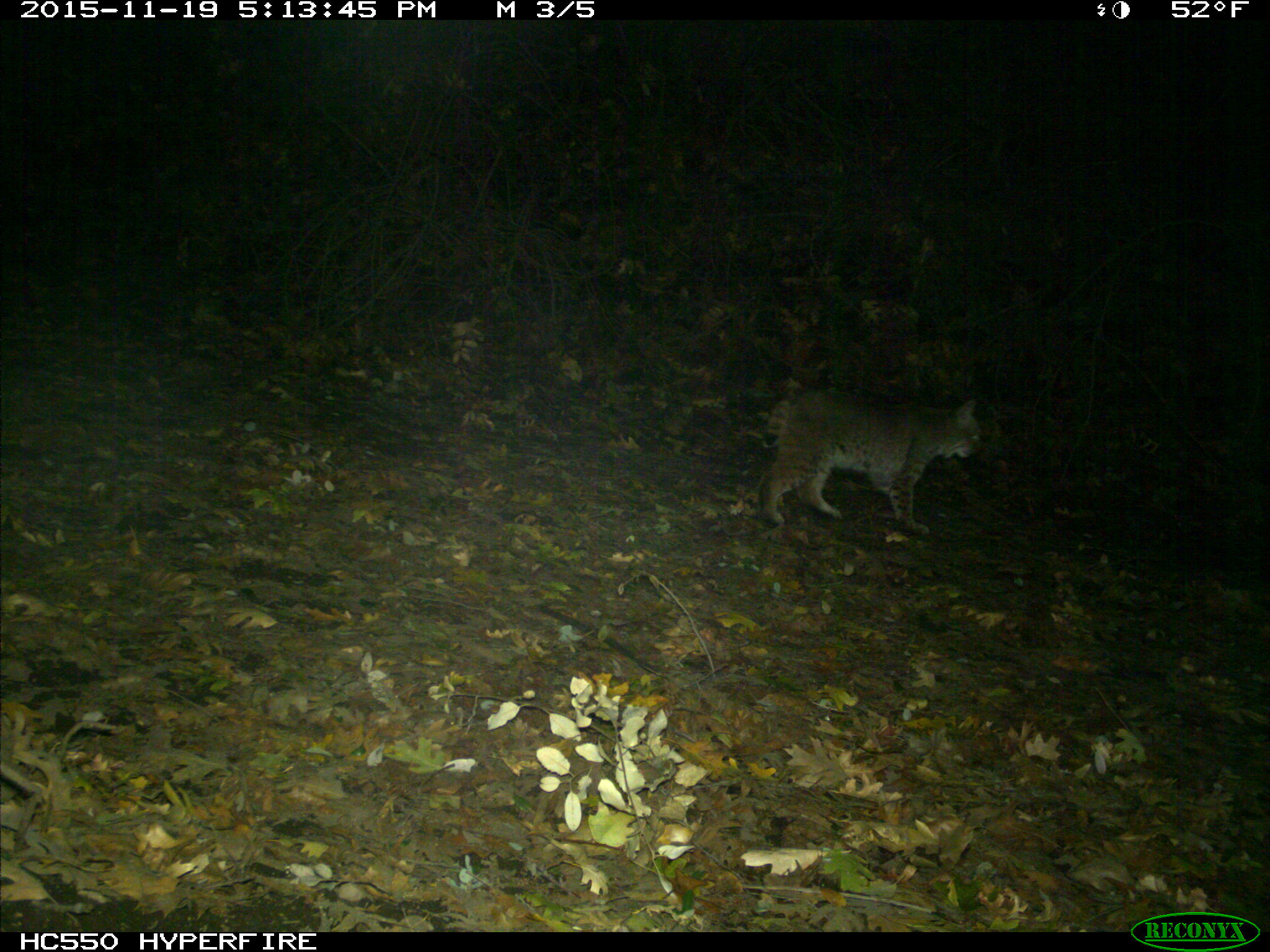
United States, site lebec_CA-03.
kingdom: Animalia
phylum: Chordata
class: Mammalia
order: Carnivora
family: Felidae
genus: Lynx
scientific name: Lynx rufus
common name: bobcat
Lynx rufus (bobcat).